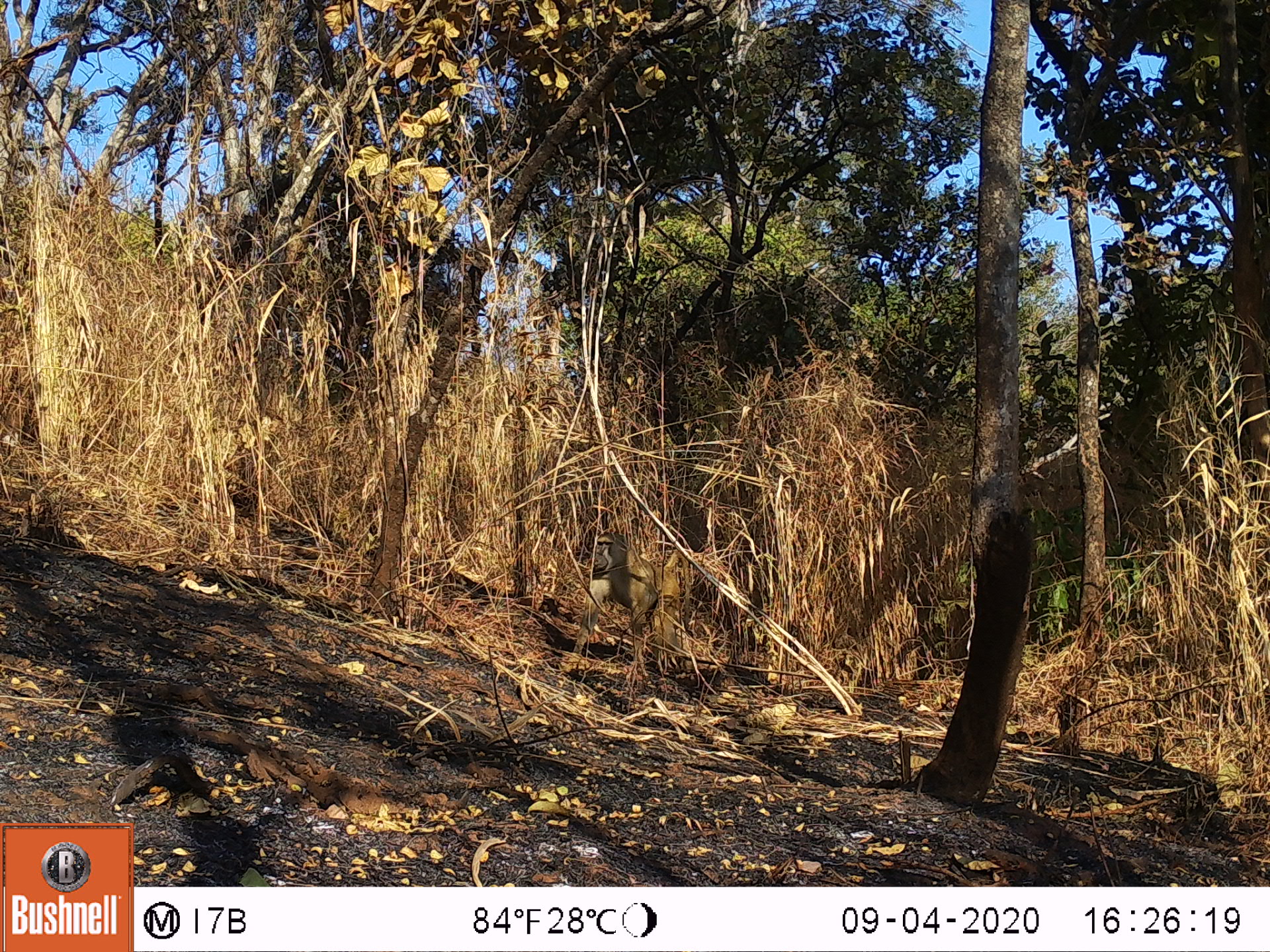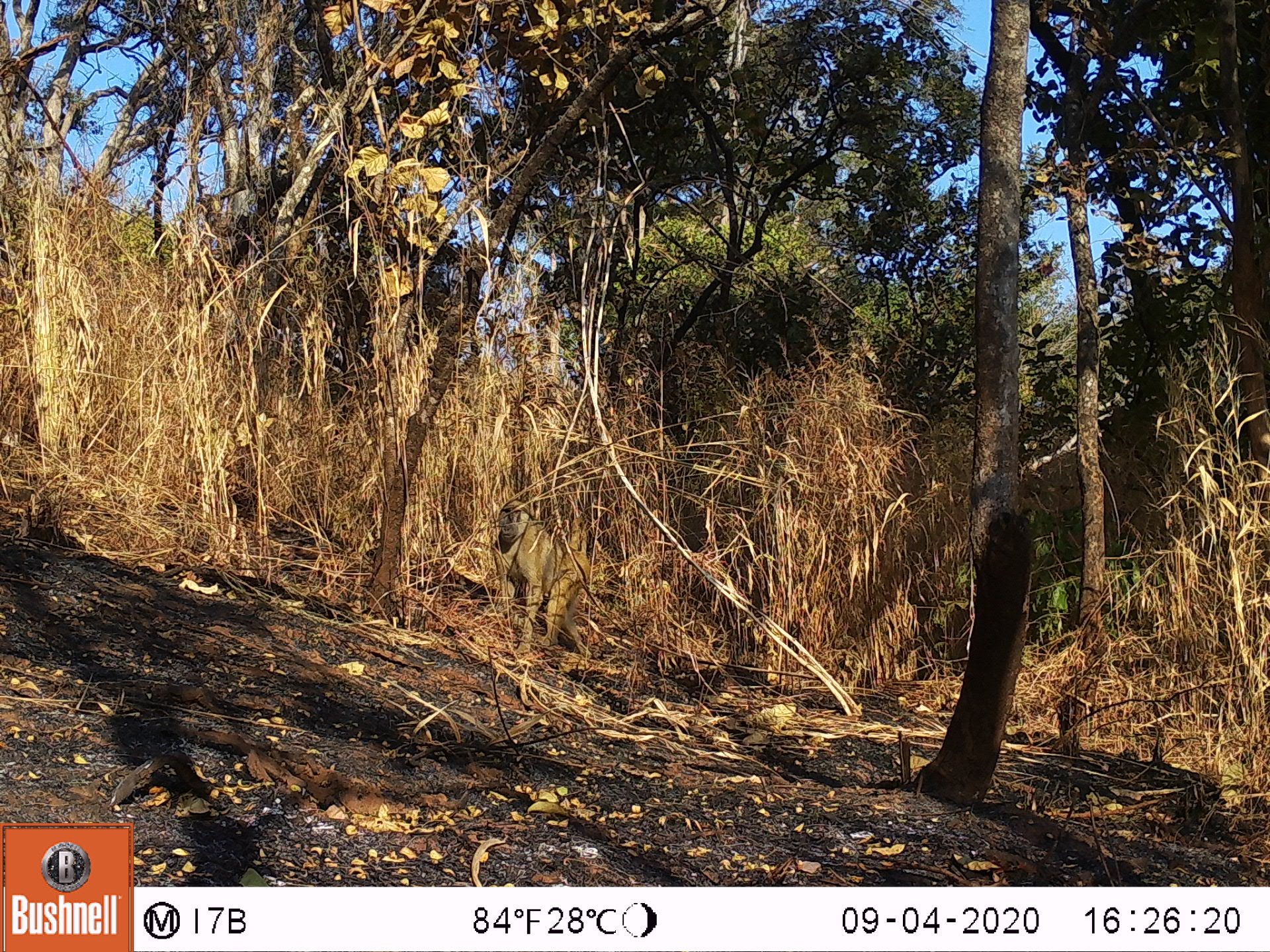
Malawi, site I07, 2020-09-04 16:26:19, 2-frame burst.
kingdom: Animalia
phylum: Chordata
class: Mammalia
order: Primates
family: Cercopithecidae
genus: Papio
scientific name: Papio cynocephalus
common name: yellow baboon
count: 1